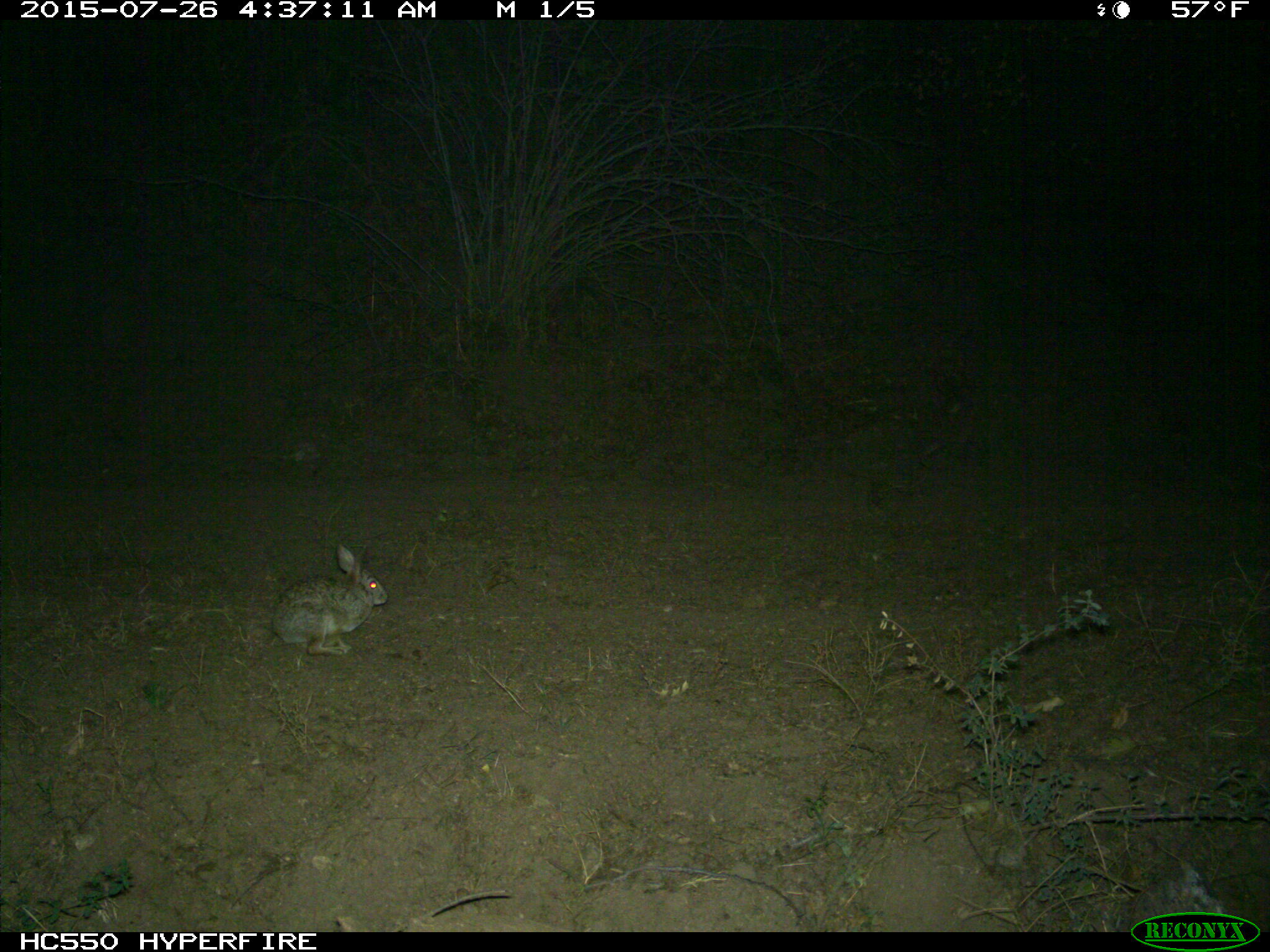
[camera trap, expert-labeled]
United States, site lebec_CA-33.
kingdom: Animalia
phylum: Chordata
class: Mammalia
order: Lagomorpha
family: Leporidae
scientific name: Leporidae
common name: rabbits and hares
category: unidentified rabbit